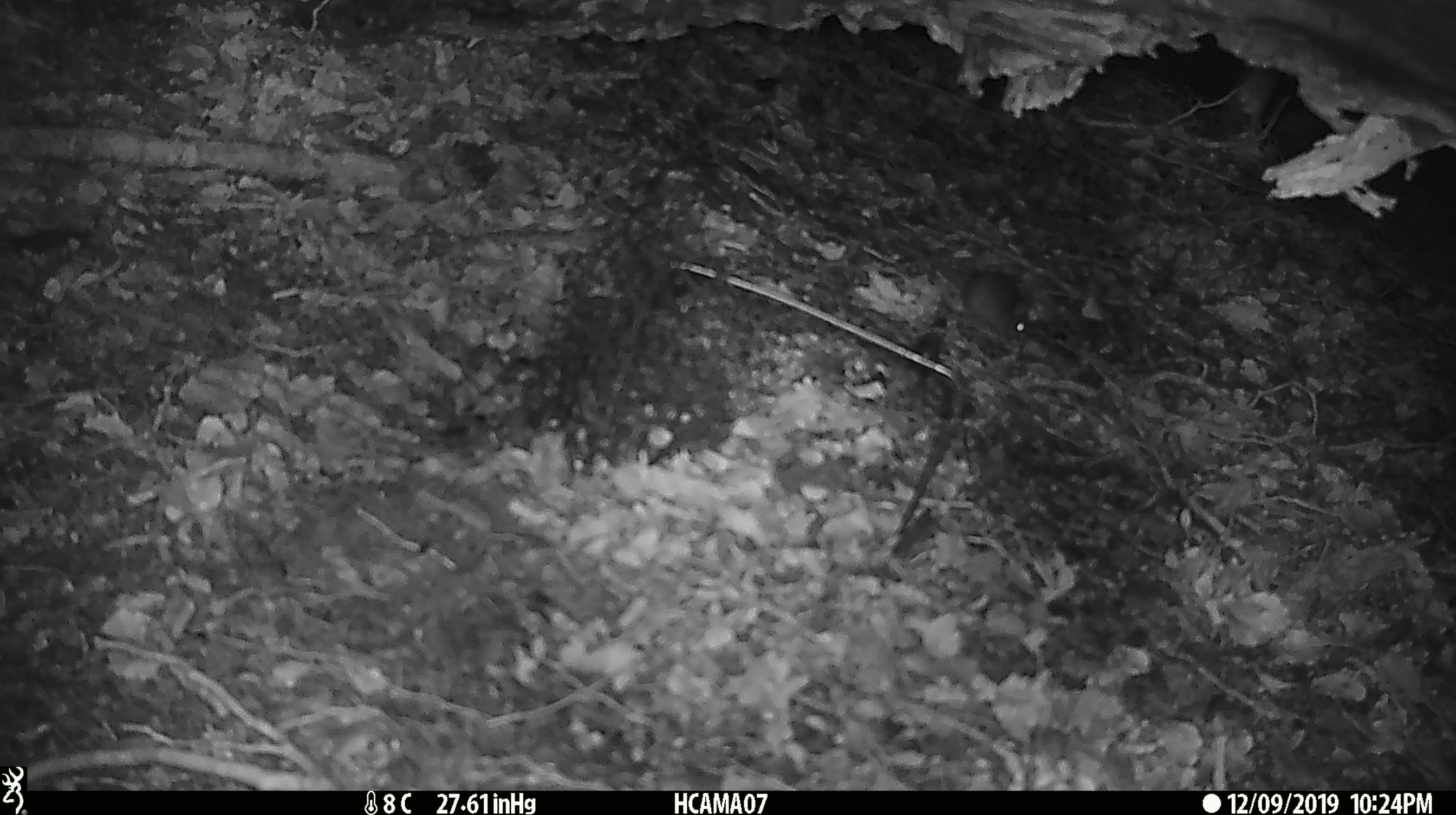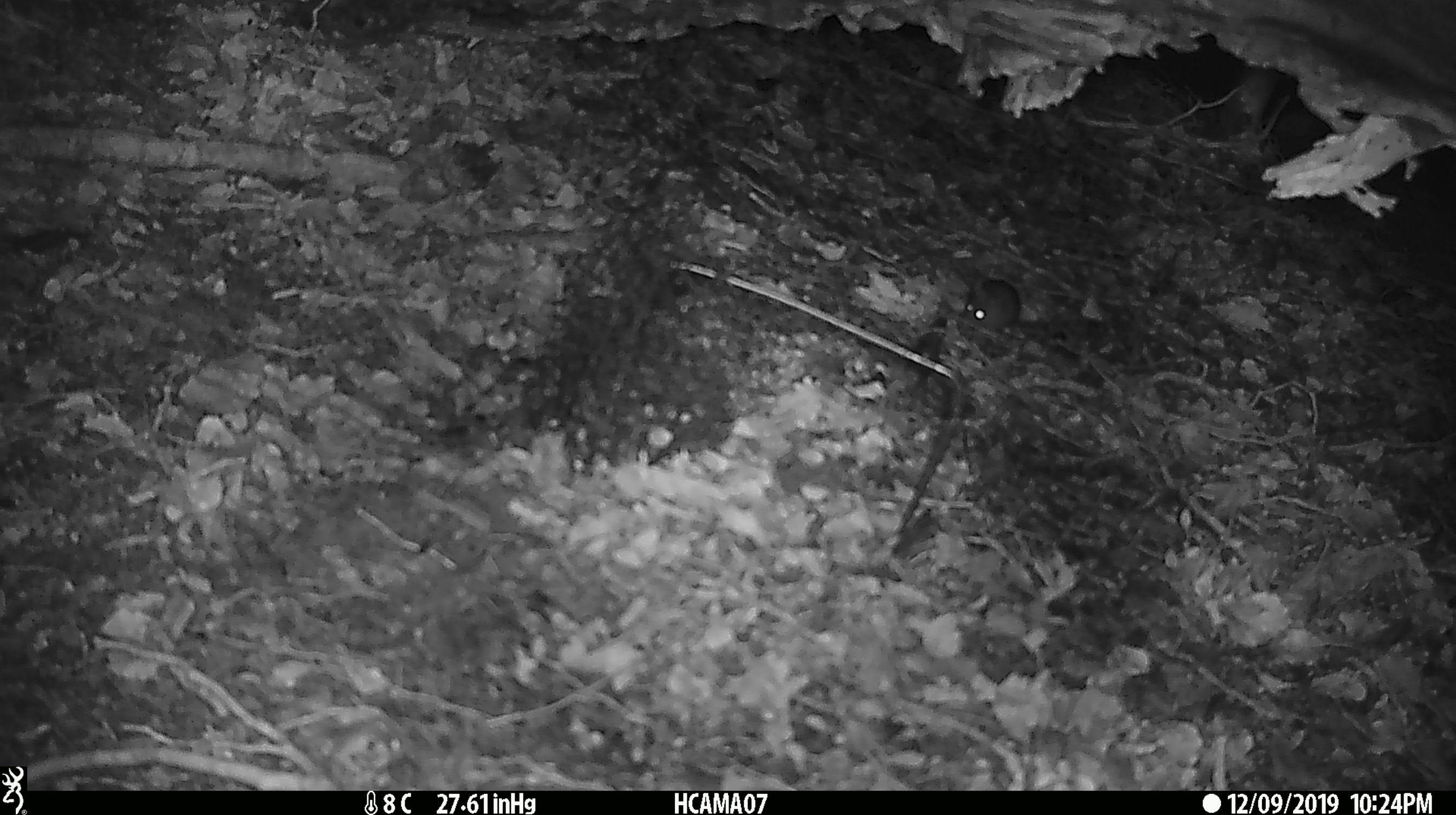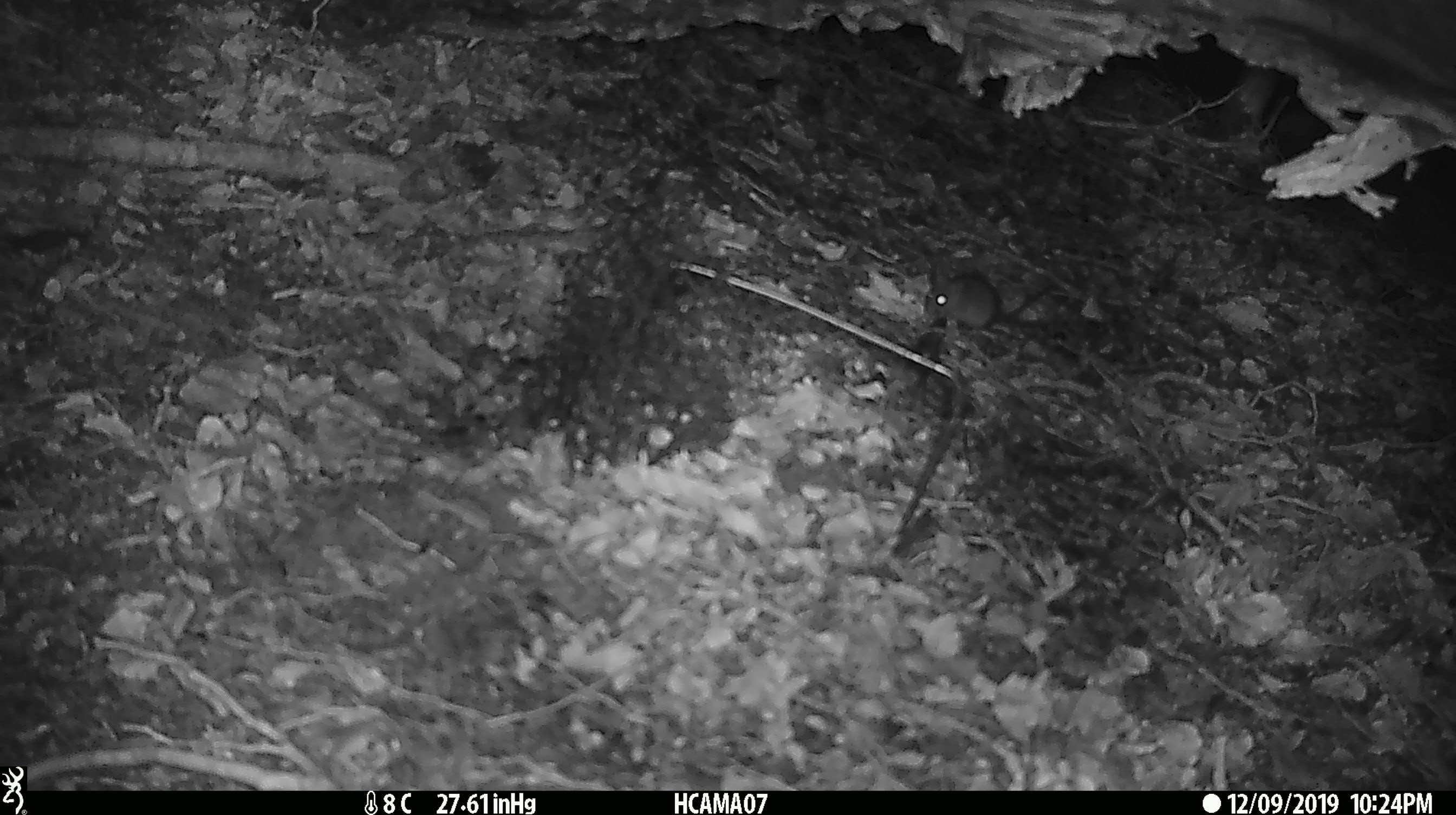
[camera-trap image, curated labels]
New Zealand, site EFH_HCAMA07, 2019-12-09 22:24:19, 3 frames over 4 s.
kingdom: Animalia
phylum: Chordata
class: Mammalia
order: Rodentia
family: Muridae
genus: Mus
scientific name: Mus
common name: mouse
Mouse (Mus).